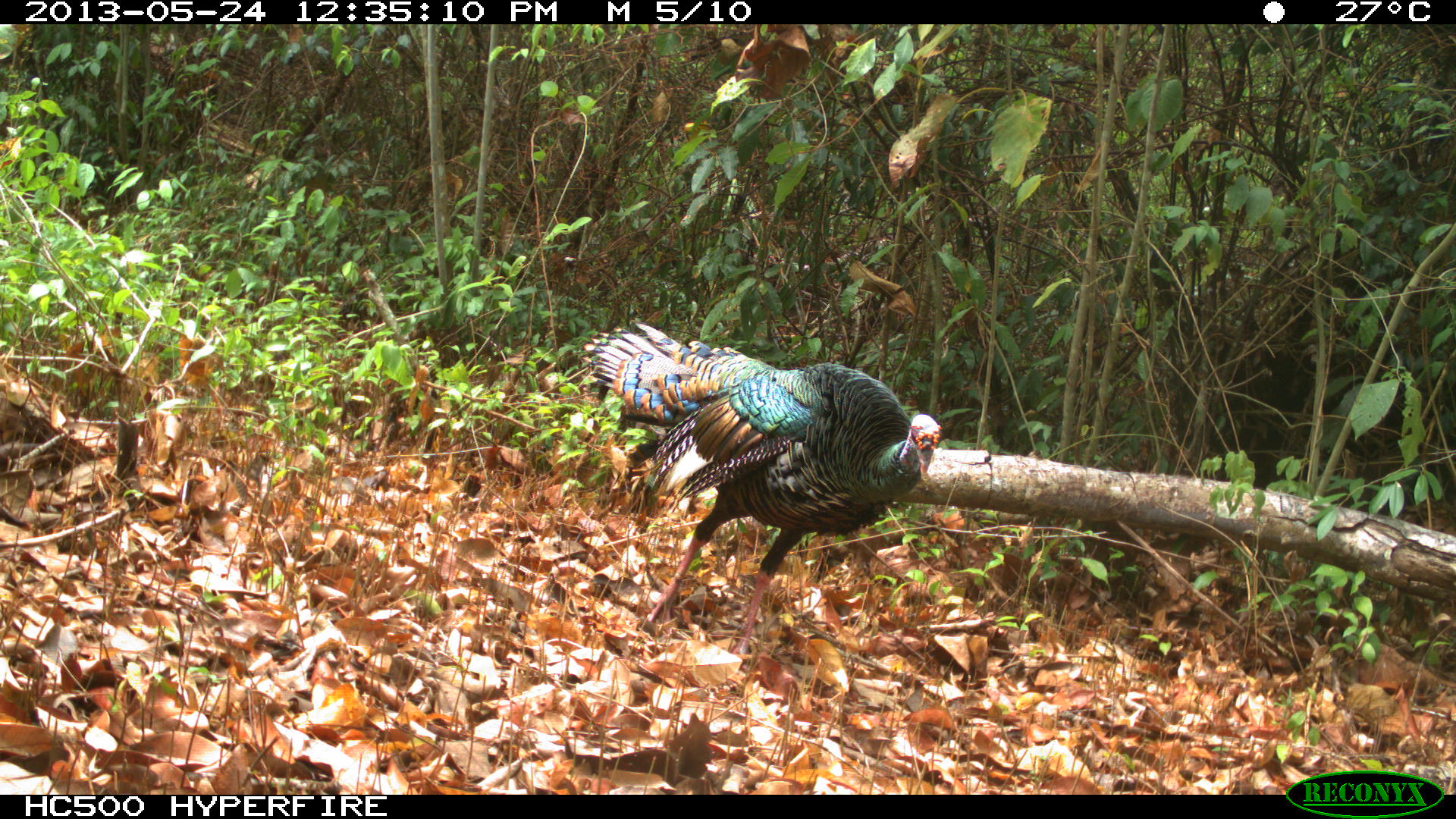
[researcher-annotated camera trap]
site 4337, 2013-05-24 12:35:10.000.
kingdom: Animalia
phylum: Chordata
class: Aves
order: Galliformes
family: Phasianidae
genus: Meleagris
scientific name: Meleagris ocellata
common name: ocellated turkey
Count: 1.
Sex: male.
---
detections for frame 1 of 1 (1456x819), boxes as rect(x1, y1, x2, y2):
meleagris ocellata: rect(582, 319, 942, 655)